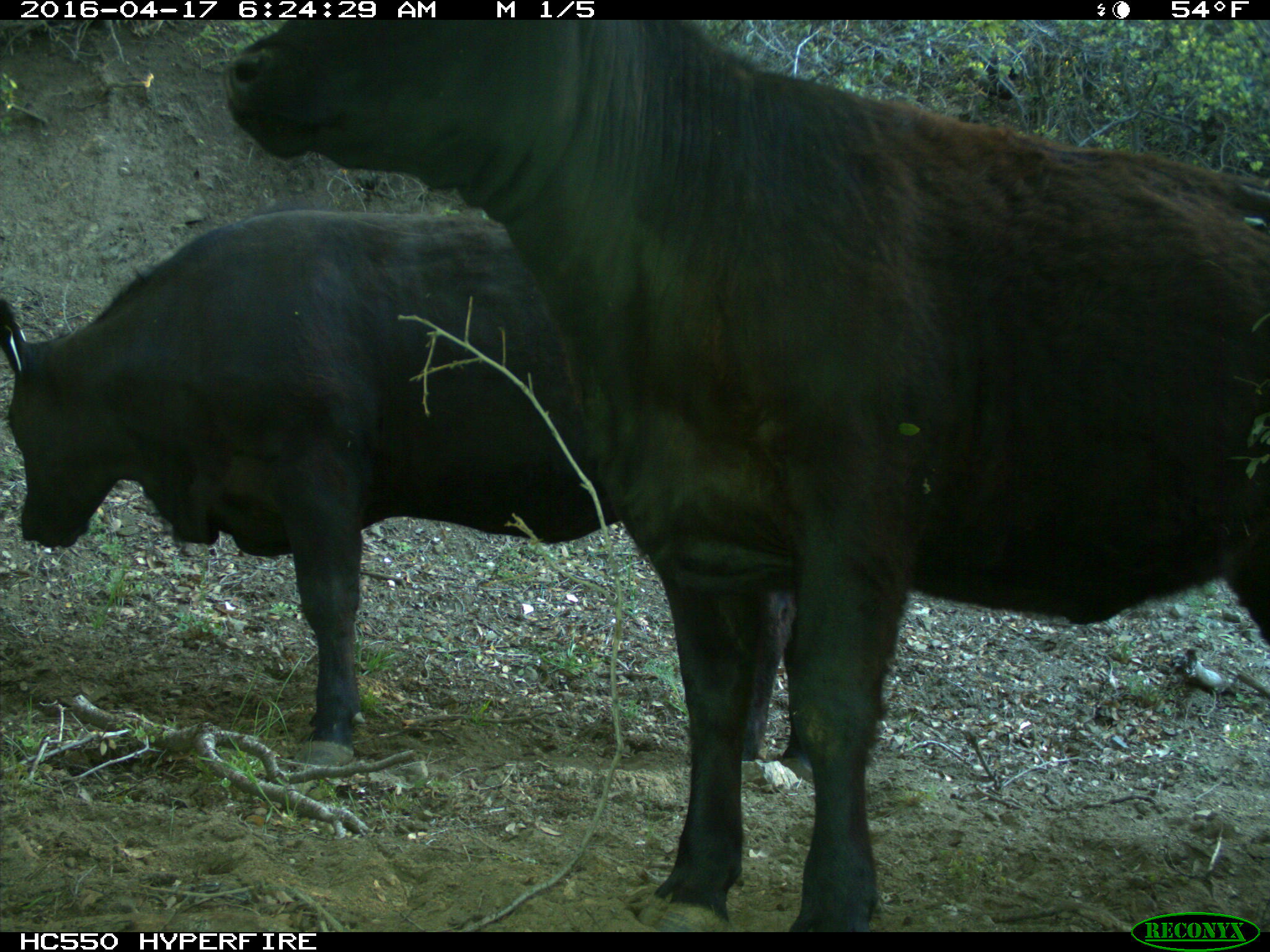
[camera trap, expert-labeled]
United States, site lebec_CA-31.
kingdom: Animalia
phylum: Chordata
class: Mammalia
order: Artiodactyla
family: Bovidae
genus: Bos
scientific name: Bos taurus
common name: domestic cow